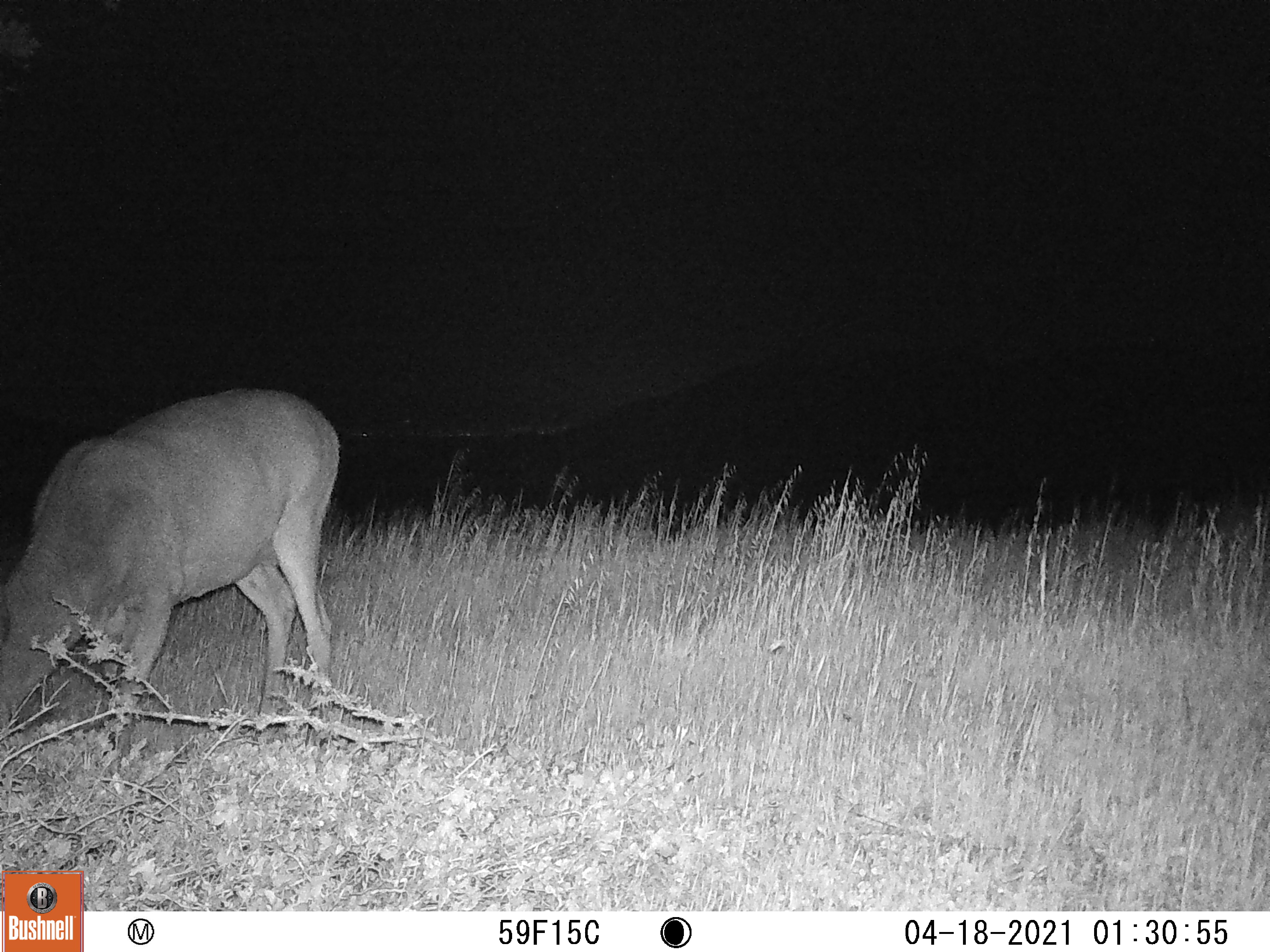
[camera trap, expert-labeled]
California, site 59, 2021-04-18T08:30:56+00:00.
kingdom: Animalia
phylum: Chordata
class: Mammalia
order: Artiodactyla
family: Cervidae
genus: Odocoileus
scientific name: Odocoileus hemionus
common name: mule deer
Mule deer (Odocoileus hemionus).